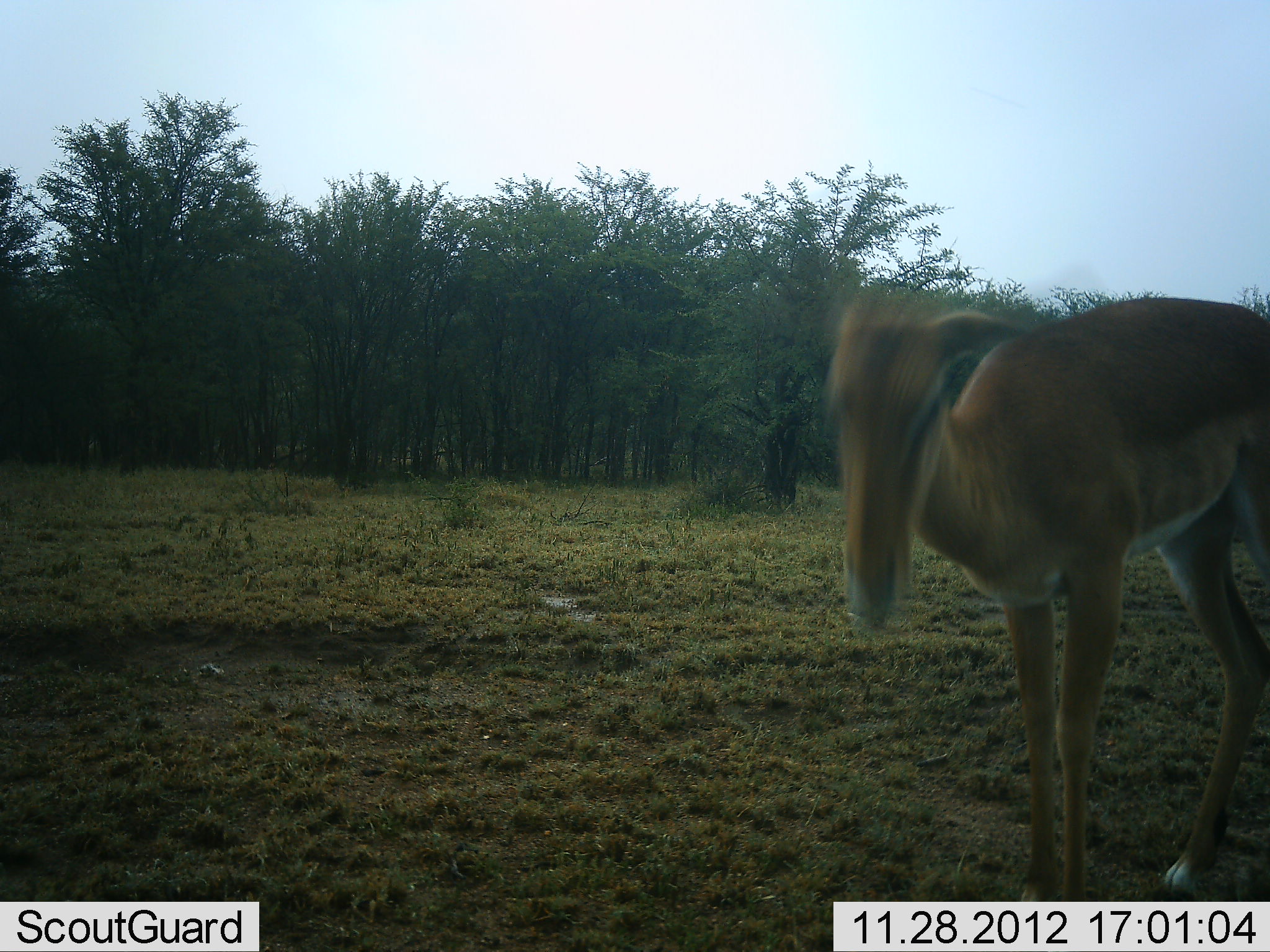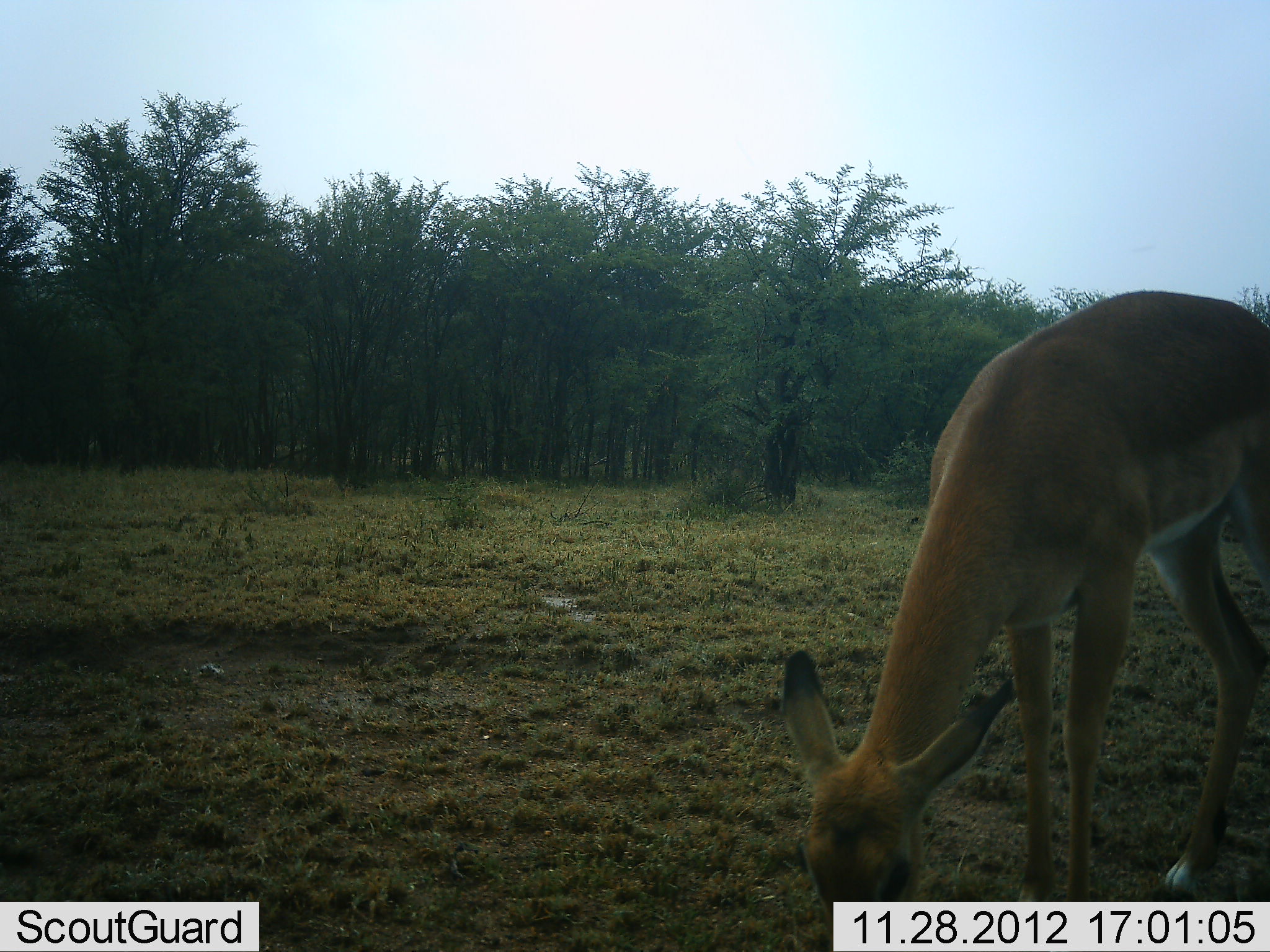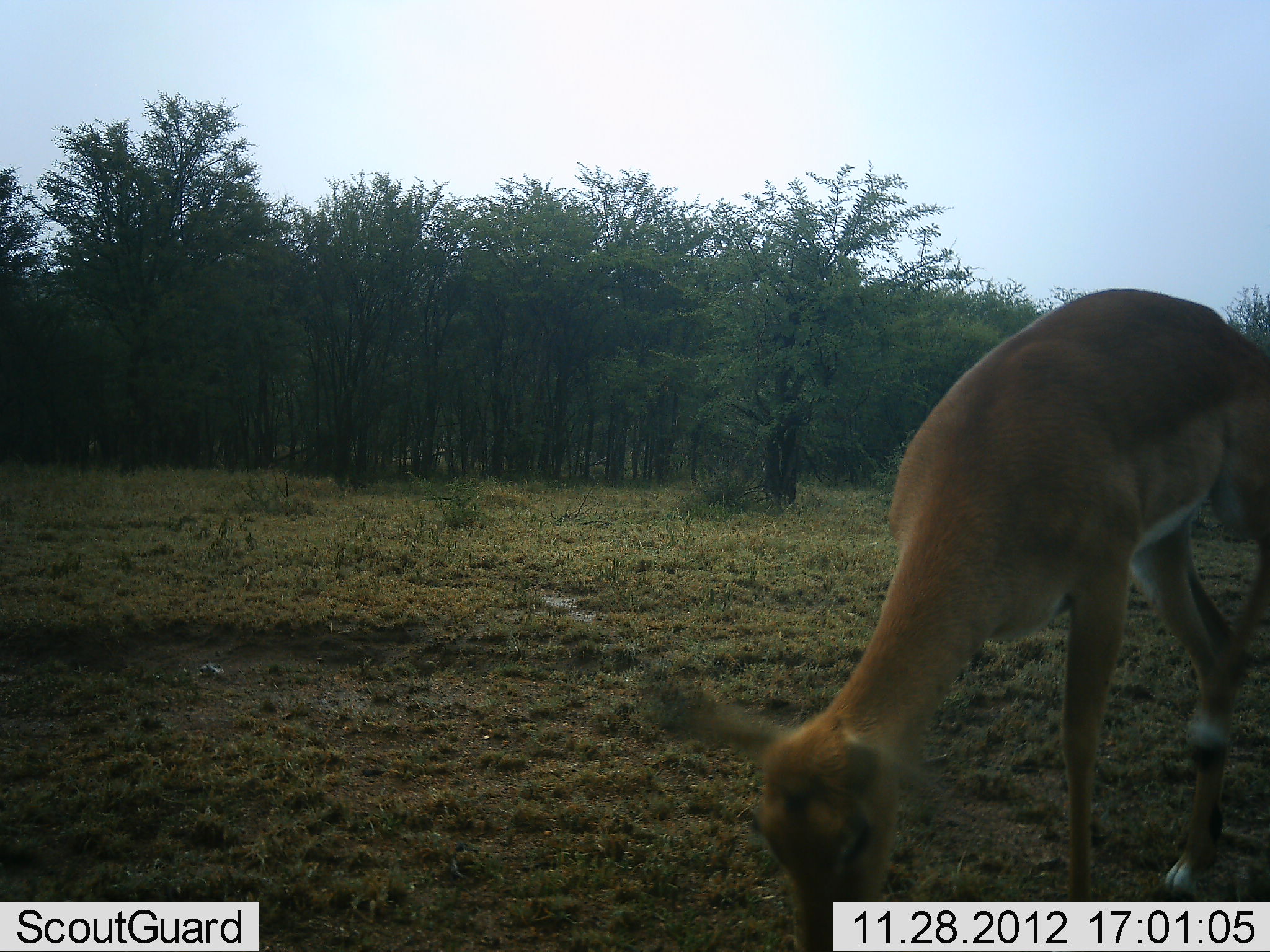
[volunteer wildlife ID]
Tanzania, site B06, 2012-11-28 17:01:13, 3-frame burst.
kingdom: Animalia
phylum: Chordata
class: Mammalia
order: Artiodactyla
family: Bovidae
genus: Aepyceros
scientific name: Aepyceros melampus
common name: impala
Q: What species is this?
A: Impala (Aepyceros melampus).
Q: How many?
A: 1.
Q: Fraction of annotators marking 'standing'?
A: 10%.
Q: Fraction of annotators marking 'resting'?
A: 0%.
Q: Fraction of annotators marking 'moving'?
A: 0%.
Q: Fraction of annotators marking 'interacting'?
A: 0%.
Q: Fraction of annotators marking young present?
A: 0%.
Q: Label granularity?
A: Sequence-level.